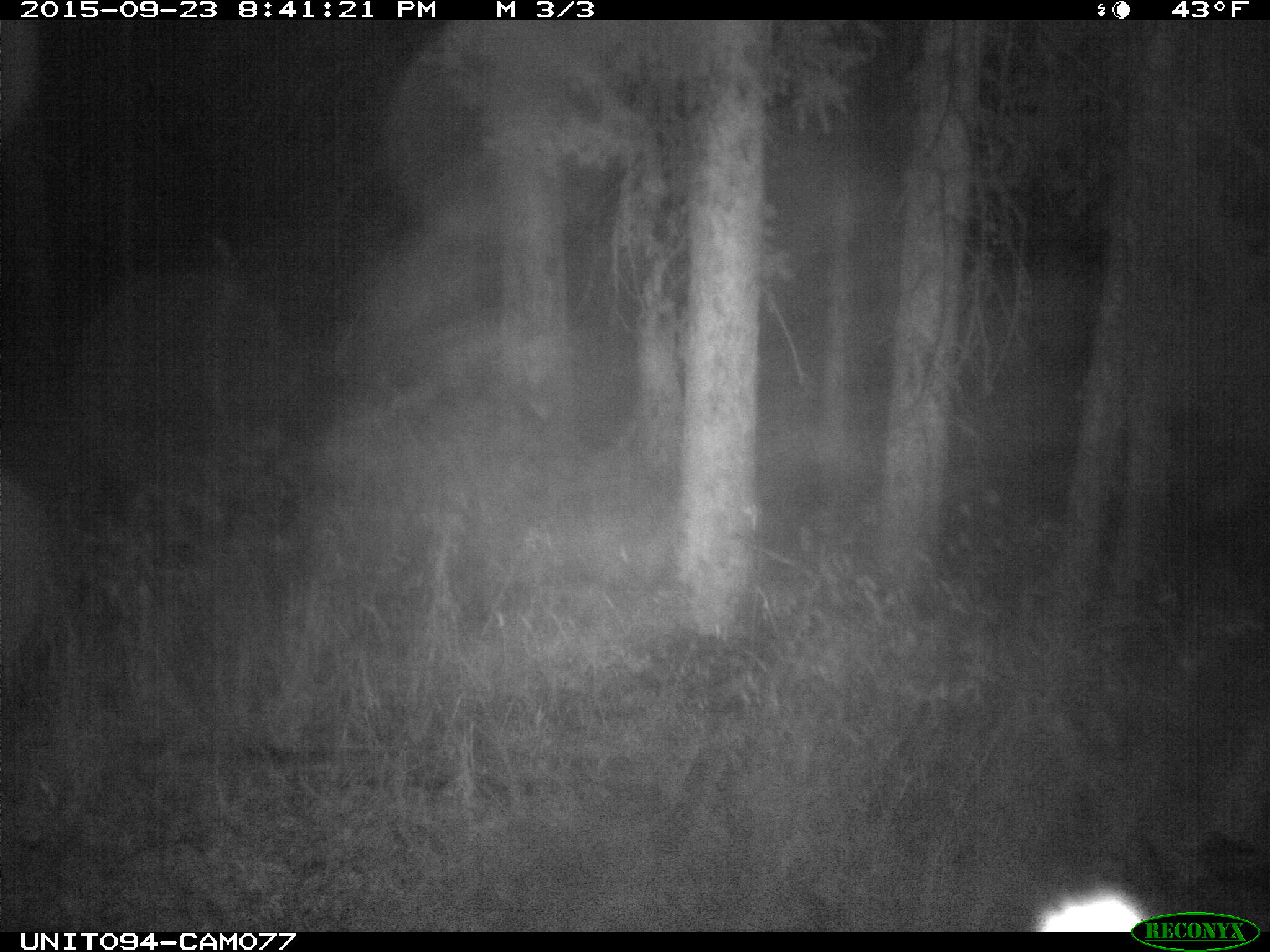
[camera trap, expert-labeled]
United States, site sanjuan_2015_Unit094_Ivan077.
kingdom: Animalia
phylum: Chordata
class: Mammalia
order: Artiodactyla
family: Cervidae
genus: Cervus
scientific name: Cervus elaphus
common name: red deer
Cervus elaphus (red deer).